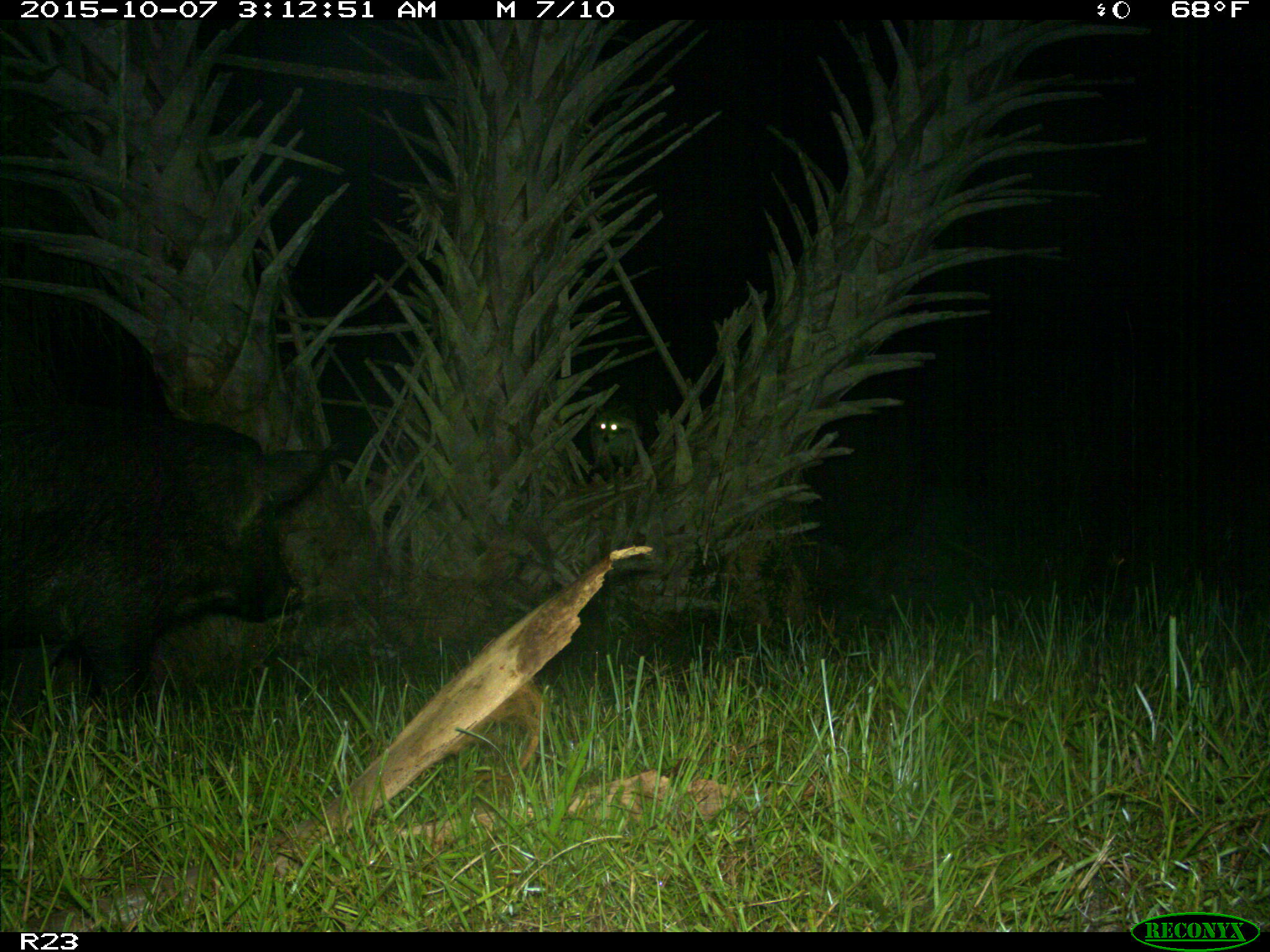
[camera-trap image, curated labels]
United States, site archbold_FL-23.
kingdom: Animalia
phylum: Chordata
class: Mammalia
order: Artiodactyla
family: Suidae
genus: Sus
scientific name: Sus scrofa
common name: wild boar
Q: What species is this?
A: Sus scrofa (wild boar).